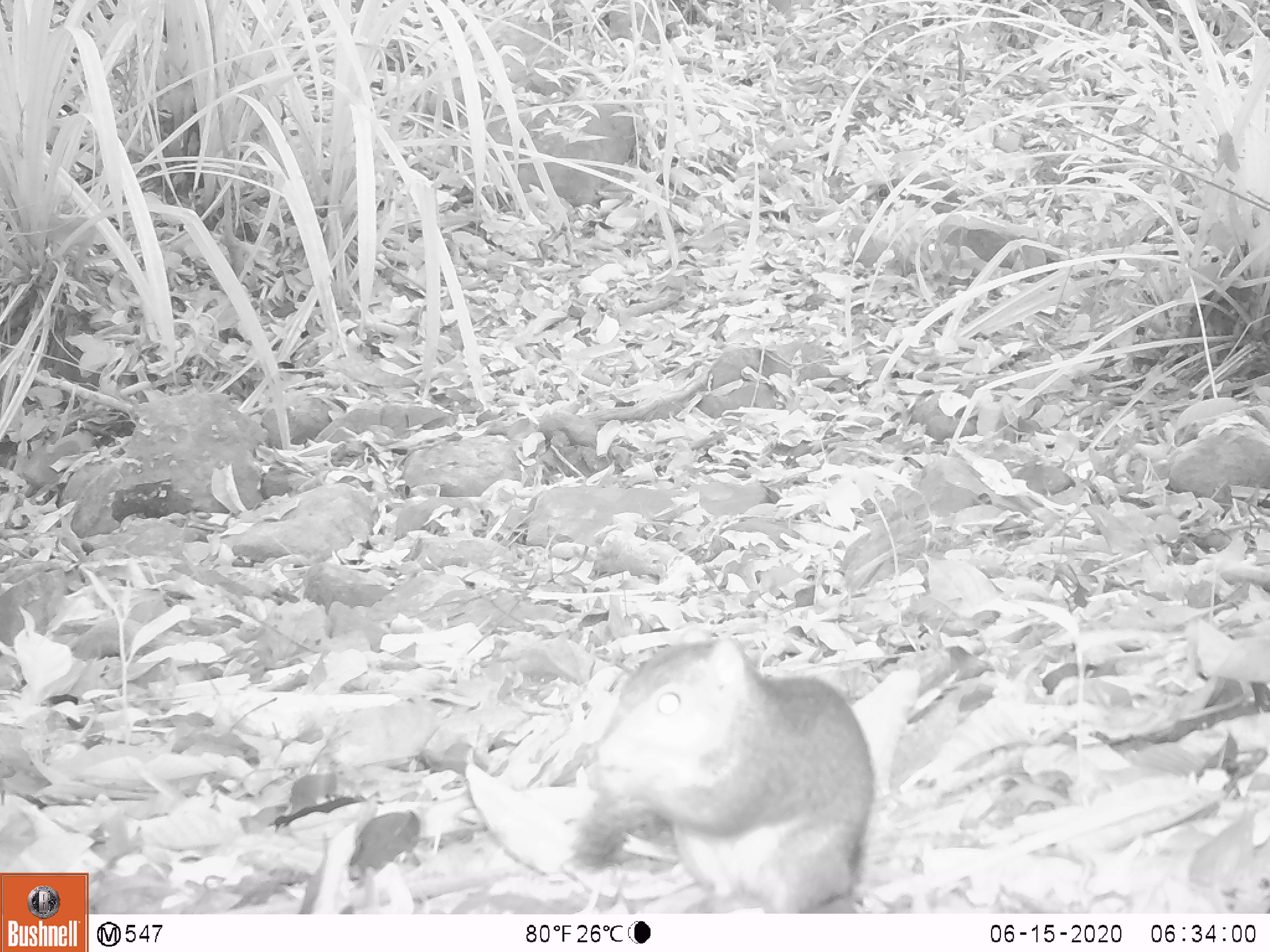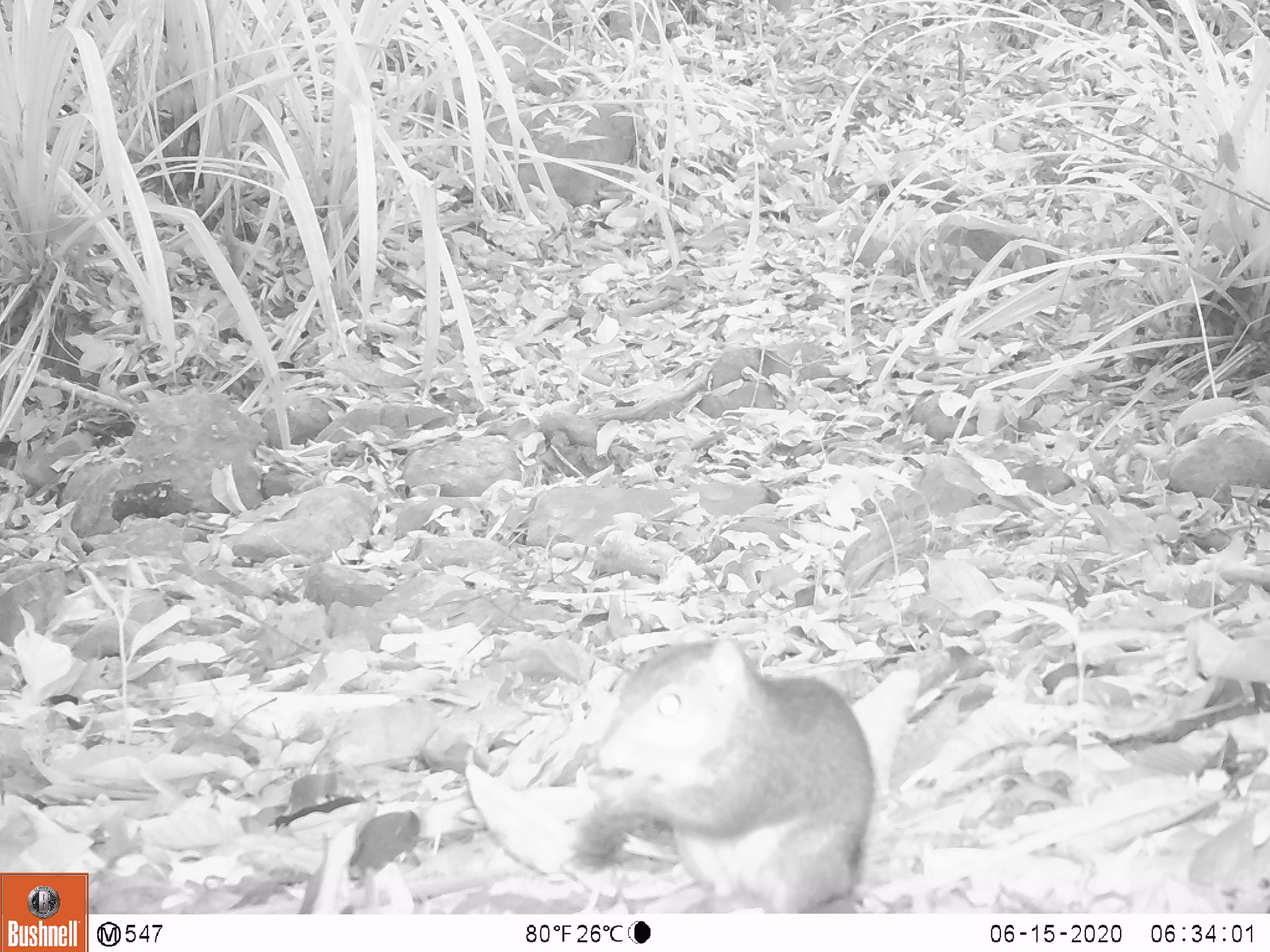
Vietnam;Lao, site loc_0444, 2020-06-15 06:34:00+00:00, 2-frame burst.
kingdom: Animalia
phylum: Chordata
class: Mammalia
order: Rodentia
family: Sciuridae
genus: Dremomys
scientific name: Dremomys rufigenis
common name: red-cheeked squirrel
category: red cheeked squirrel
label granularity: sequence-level